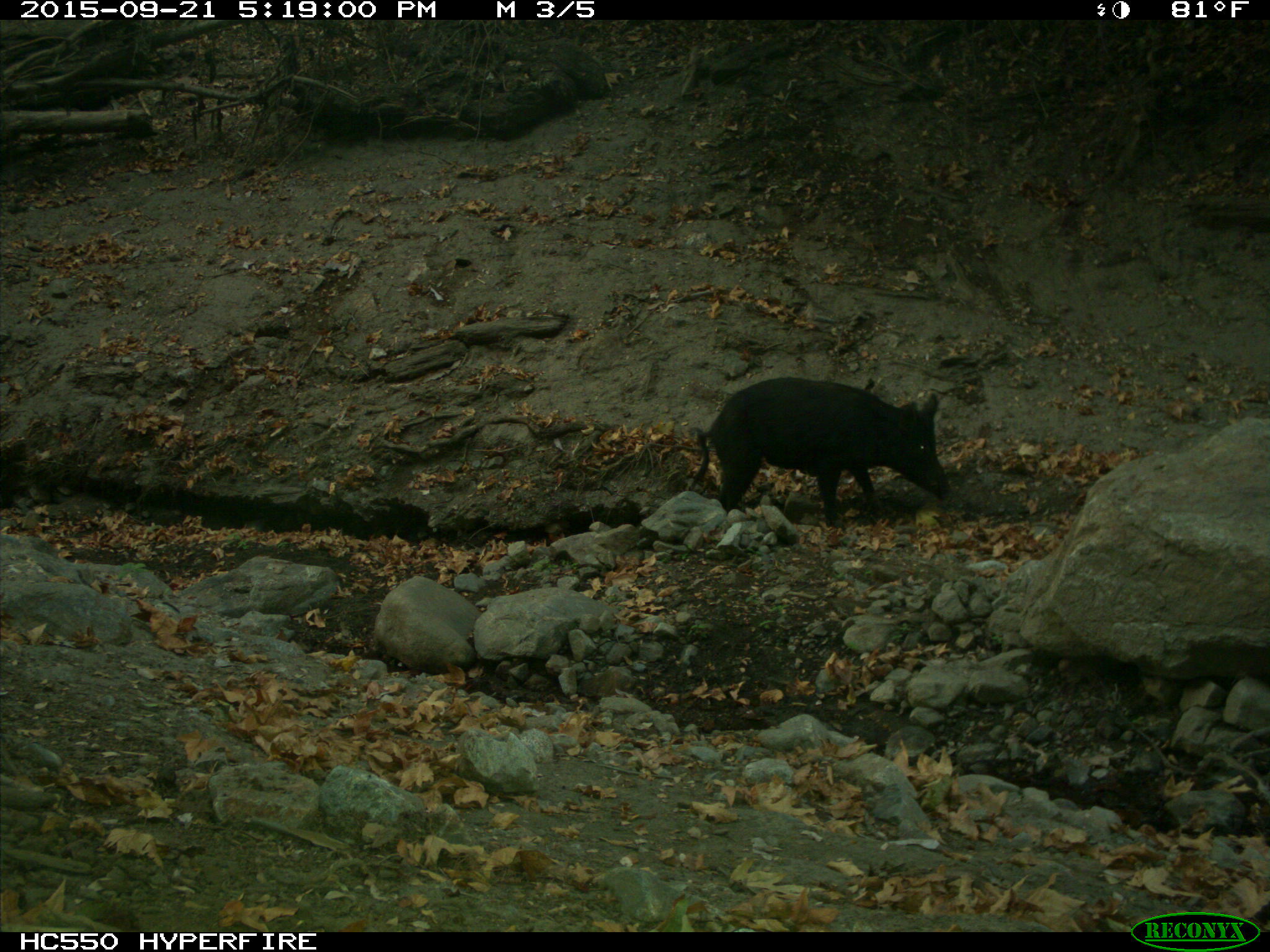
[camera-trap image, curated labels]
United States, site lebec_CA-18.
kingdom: Animalia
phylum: Chordata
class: Mammalia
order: Artiodactyla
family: Suidae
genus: Sus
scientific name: Sus scrofa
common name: wild boar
Sus scrofa (wild boar).